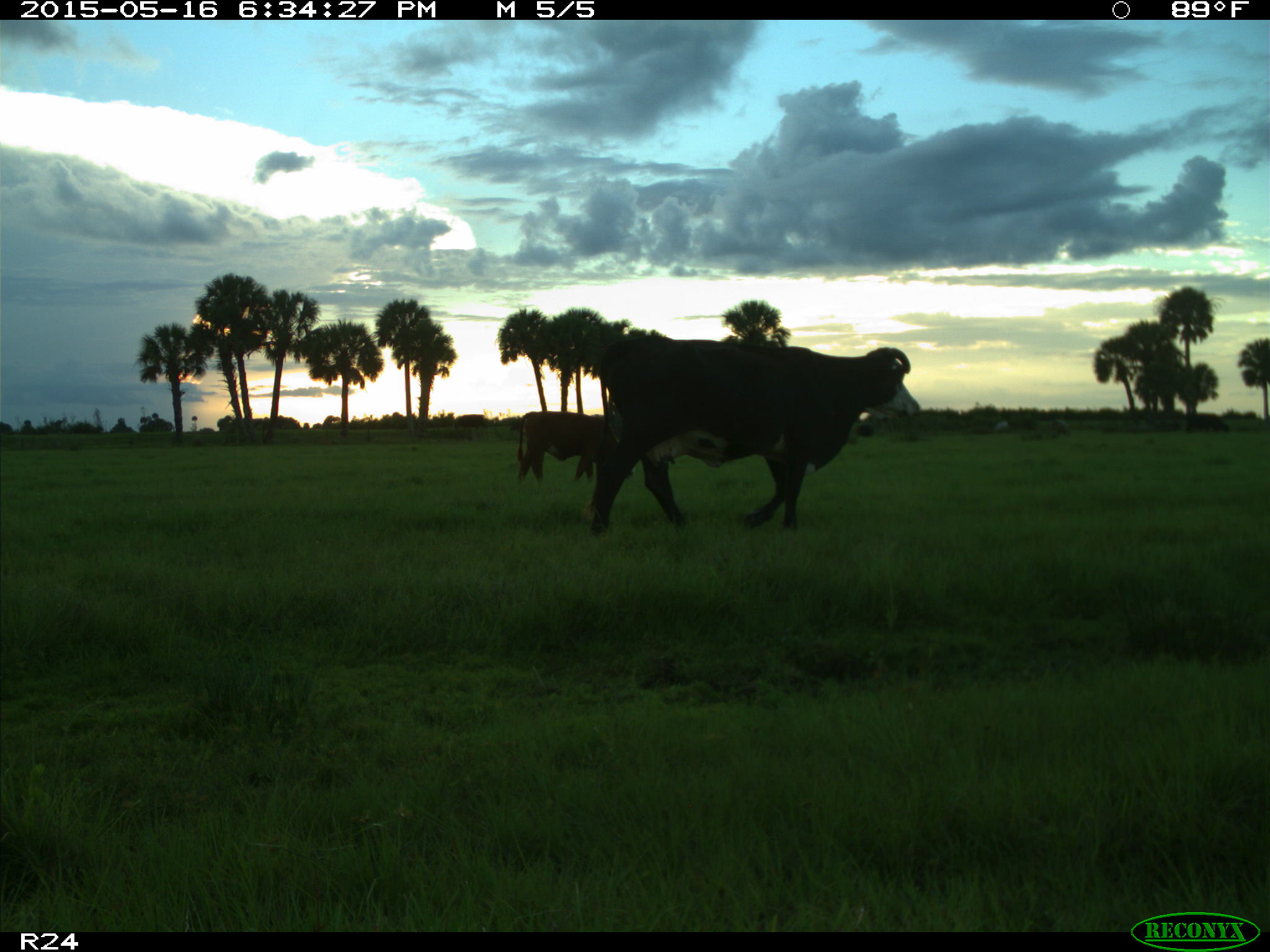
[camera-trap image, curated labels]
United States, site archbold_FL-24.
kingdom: Animalia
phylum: Chordata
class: Mammalia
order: Artiodactyla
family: Bovidae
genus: Bos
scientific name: Bos taurus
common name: domestic cow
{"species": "Bos taurus (domestic cow)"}